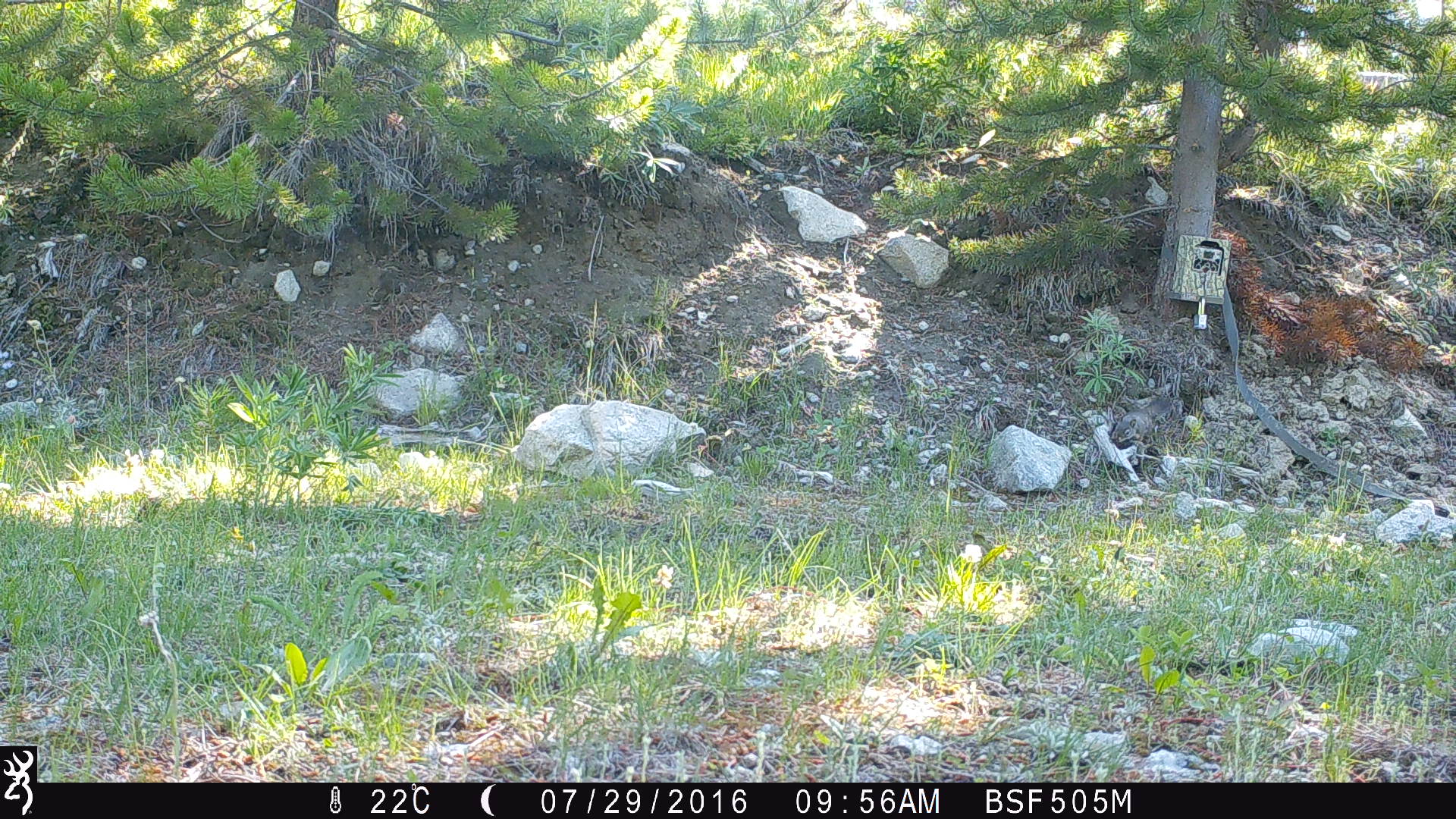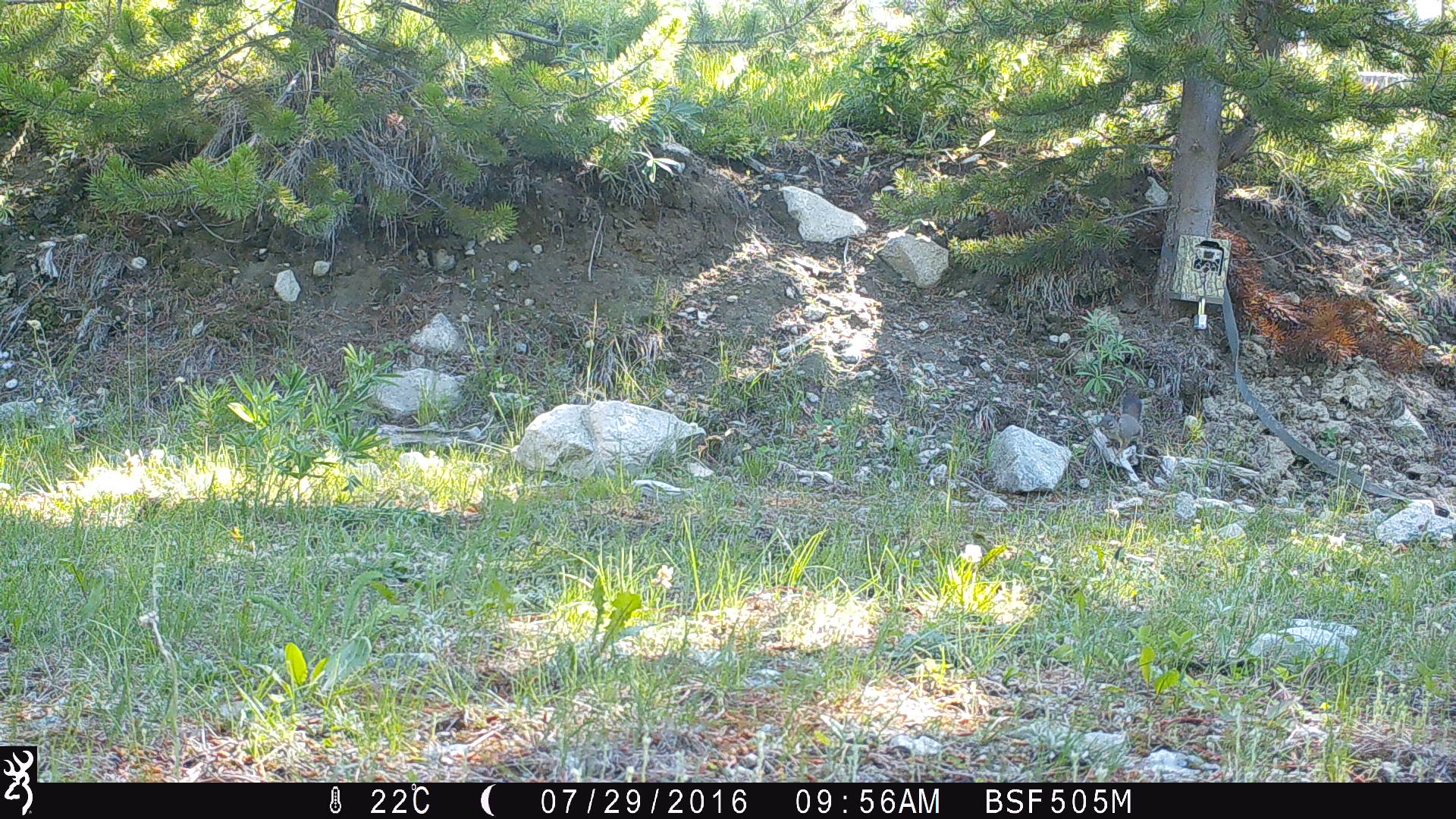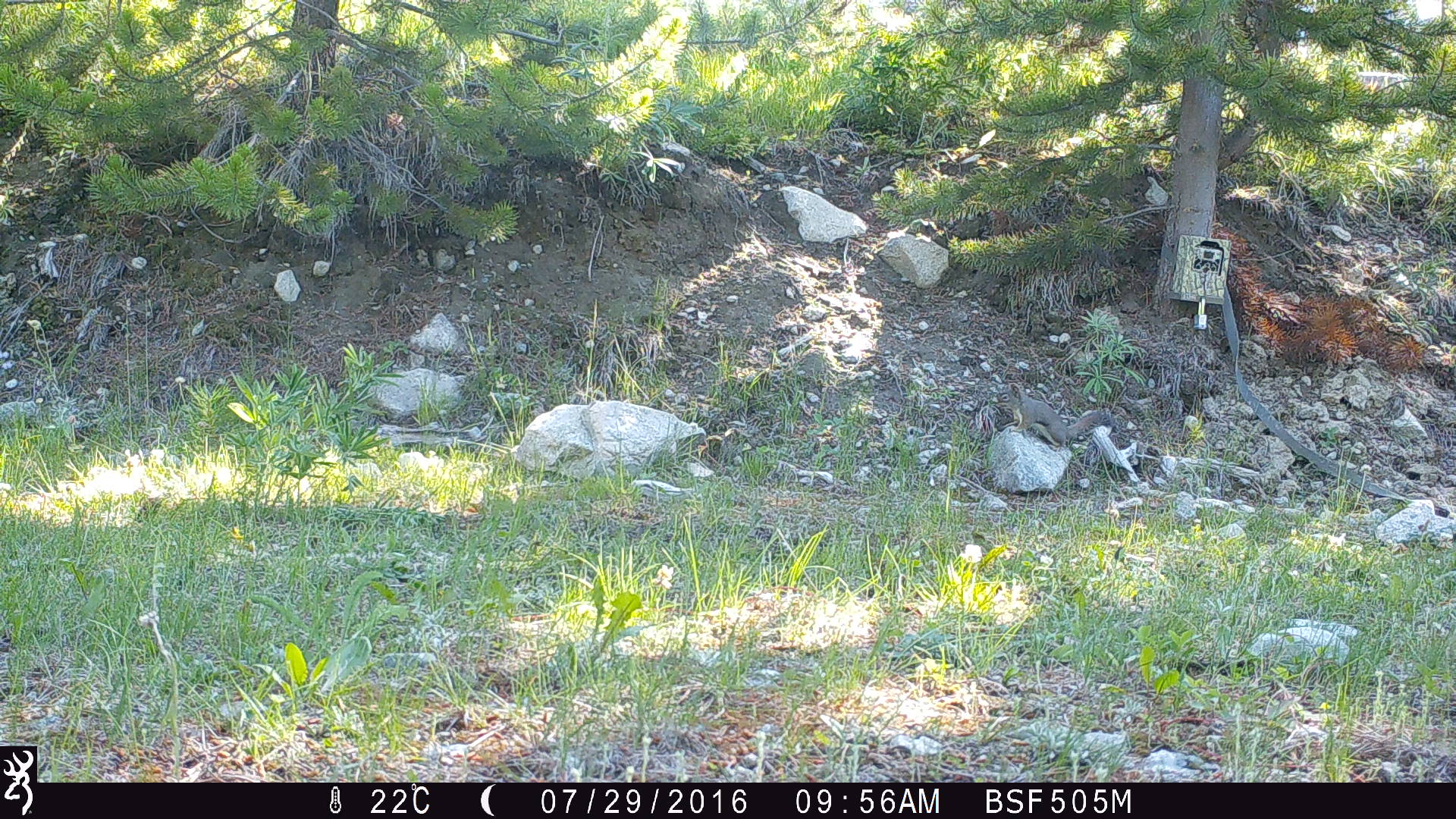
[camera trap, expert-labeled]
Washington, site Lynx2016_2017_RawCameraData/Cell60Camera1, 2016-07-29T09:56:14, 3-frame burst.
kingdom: Animalia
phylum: Chordata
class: Mammalia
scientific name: Mammalia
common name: small mammal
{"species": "small mammal (Mammalia)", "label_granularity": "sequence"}